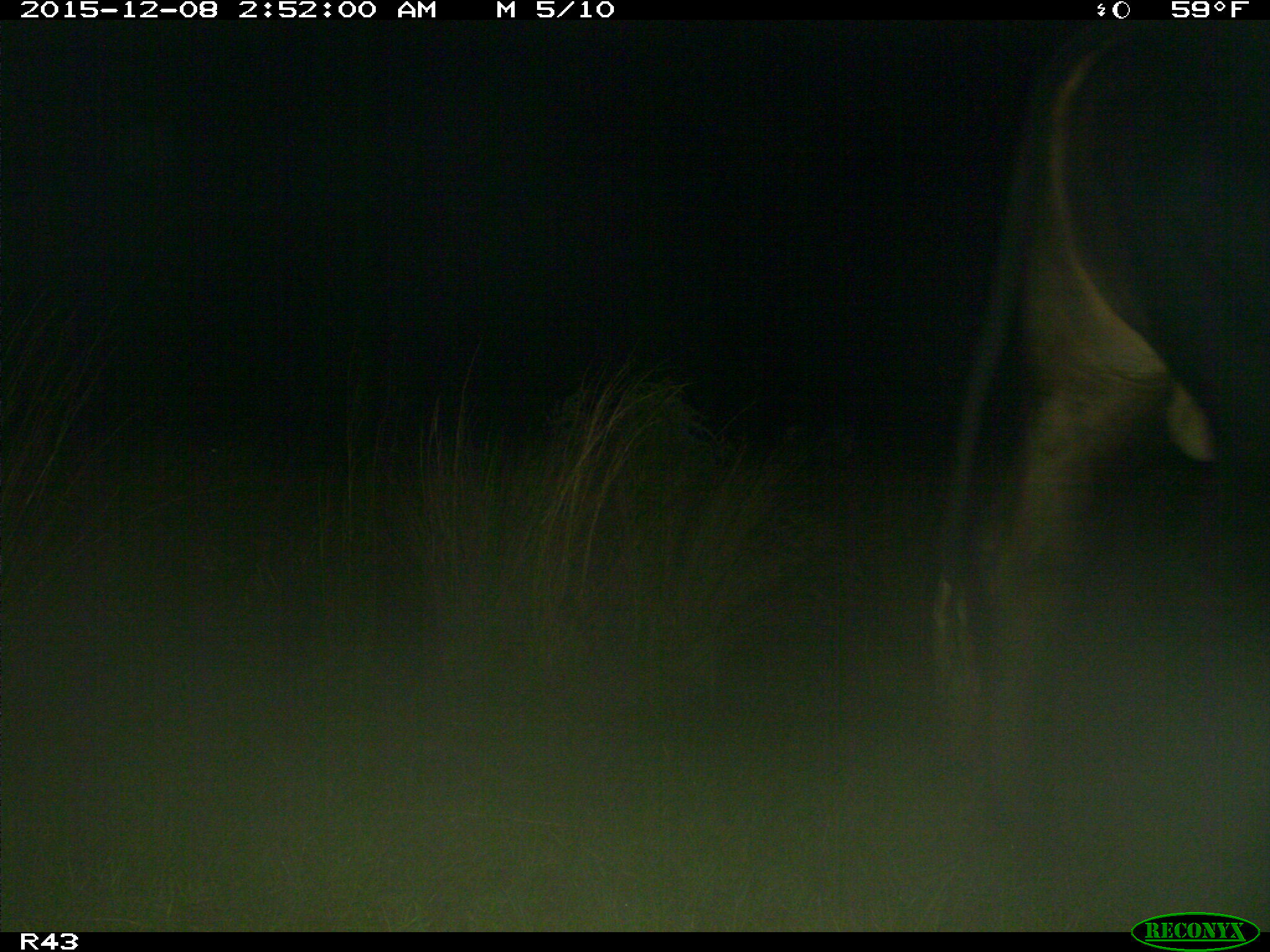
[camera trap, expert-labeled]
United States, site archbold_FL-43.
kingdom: Animalia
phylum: Chordata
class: Mammalia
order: Artiodactyla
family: Bovidae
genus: Bos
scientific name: Bos taurus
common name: domestic cow